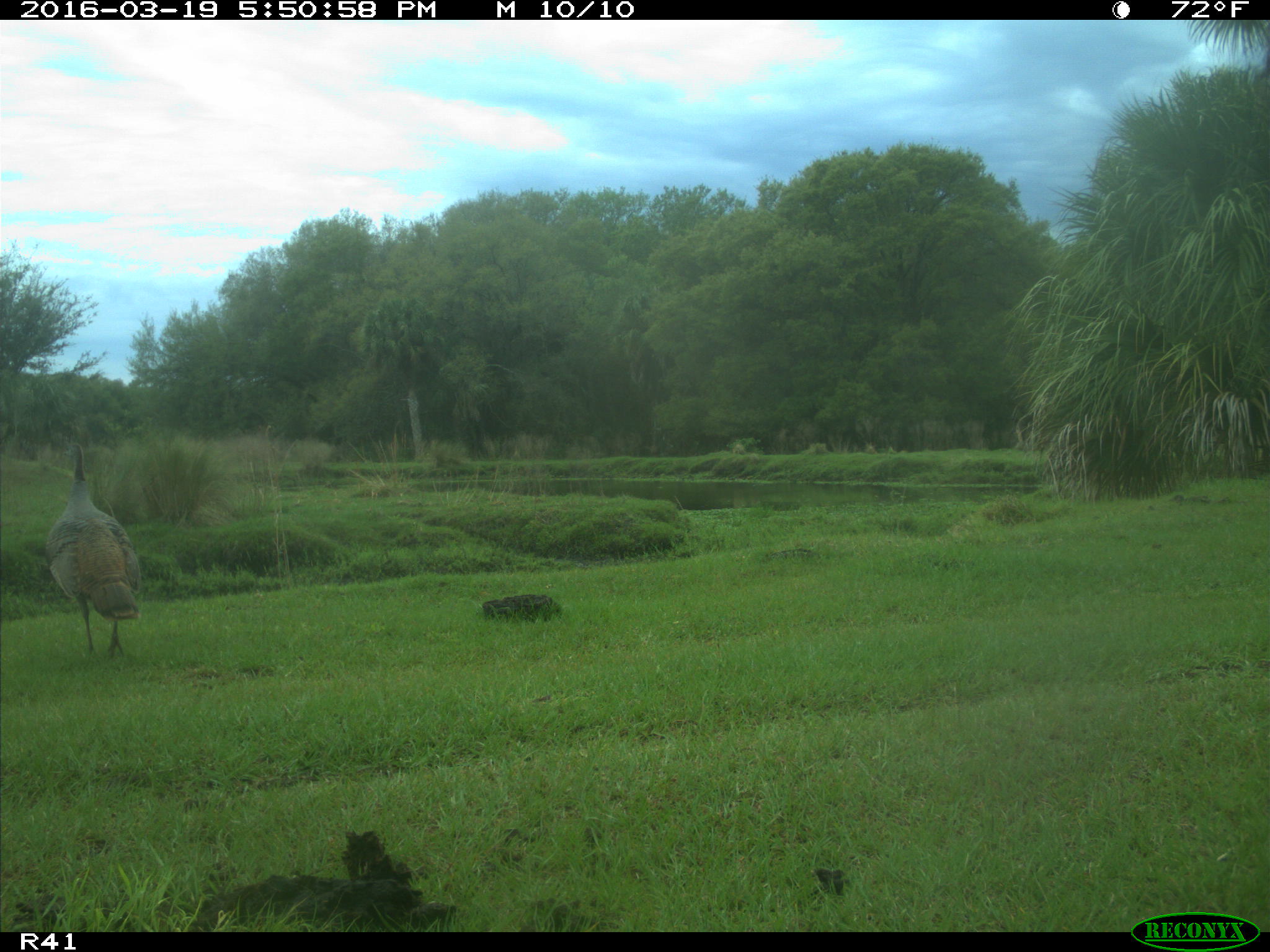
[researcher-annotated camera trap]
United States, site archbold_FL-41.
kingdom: Animalia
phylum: Chordata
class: Aves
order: Galliformes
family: Phasianidae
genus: Meleagris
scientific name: Meleagris gallopavo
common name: wild turkey